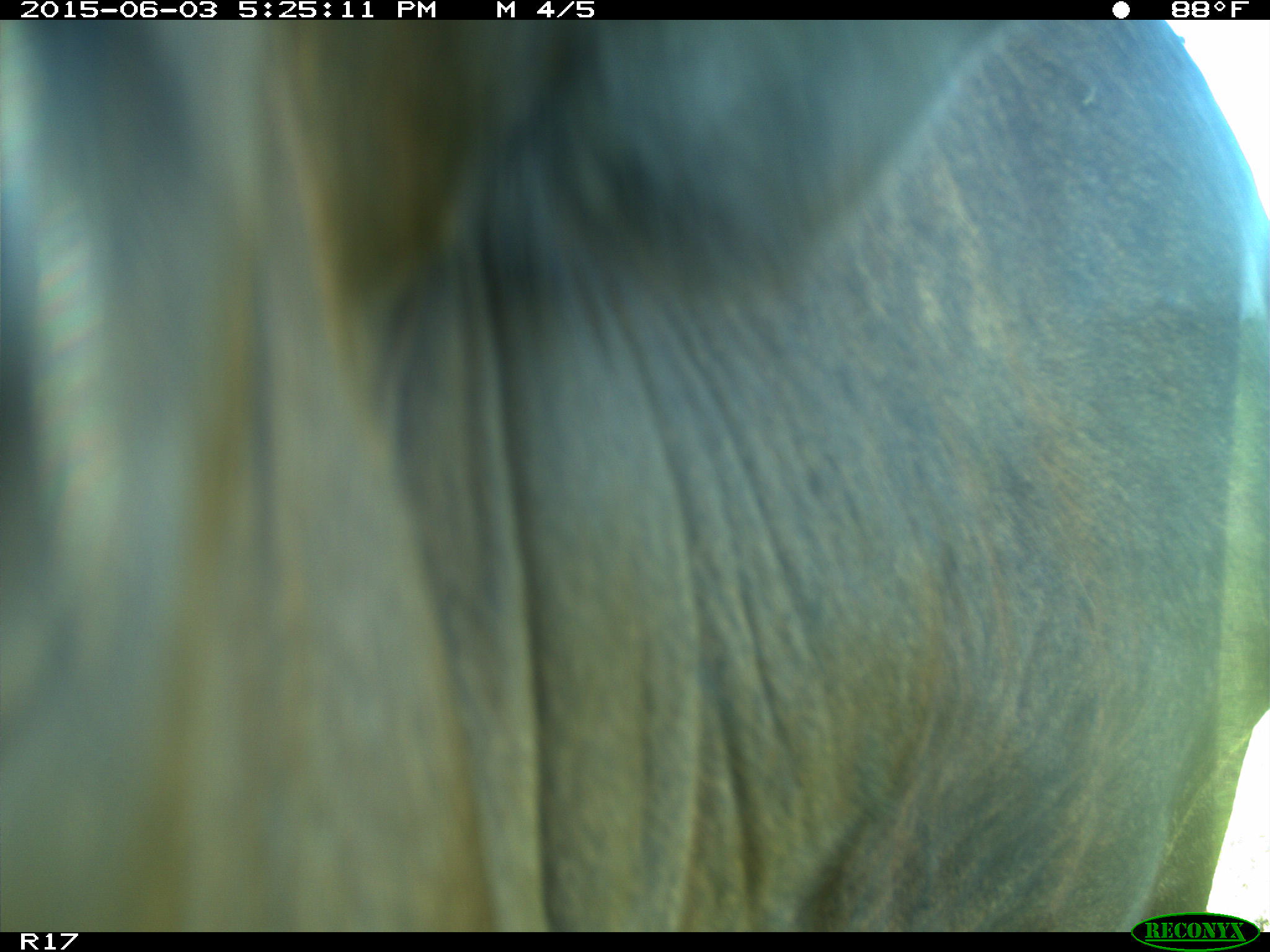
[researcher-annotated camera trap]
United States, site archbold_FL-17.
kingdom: Animalia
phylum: Chordata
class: Mammalia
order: Artiodactyla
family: Bovidae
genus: Bos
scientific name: Bos taurus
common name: domestic cow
Bos taurus (domestic cow).